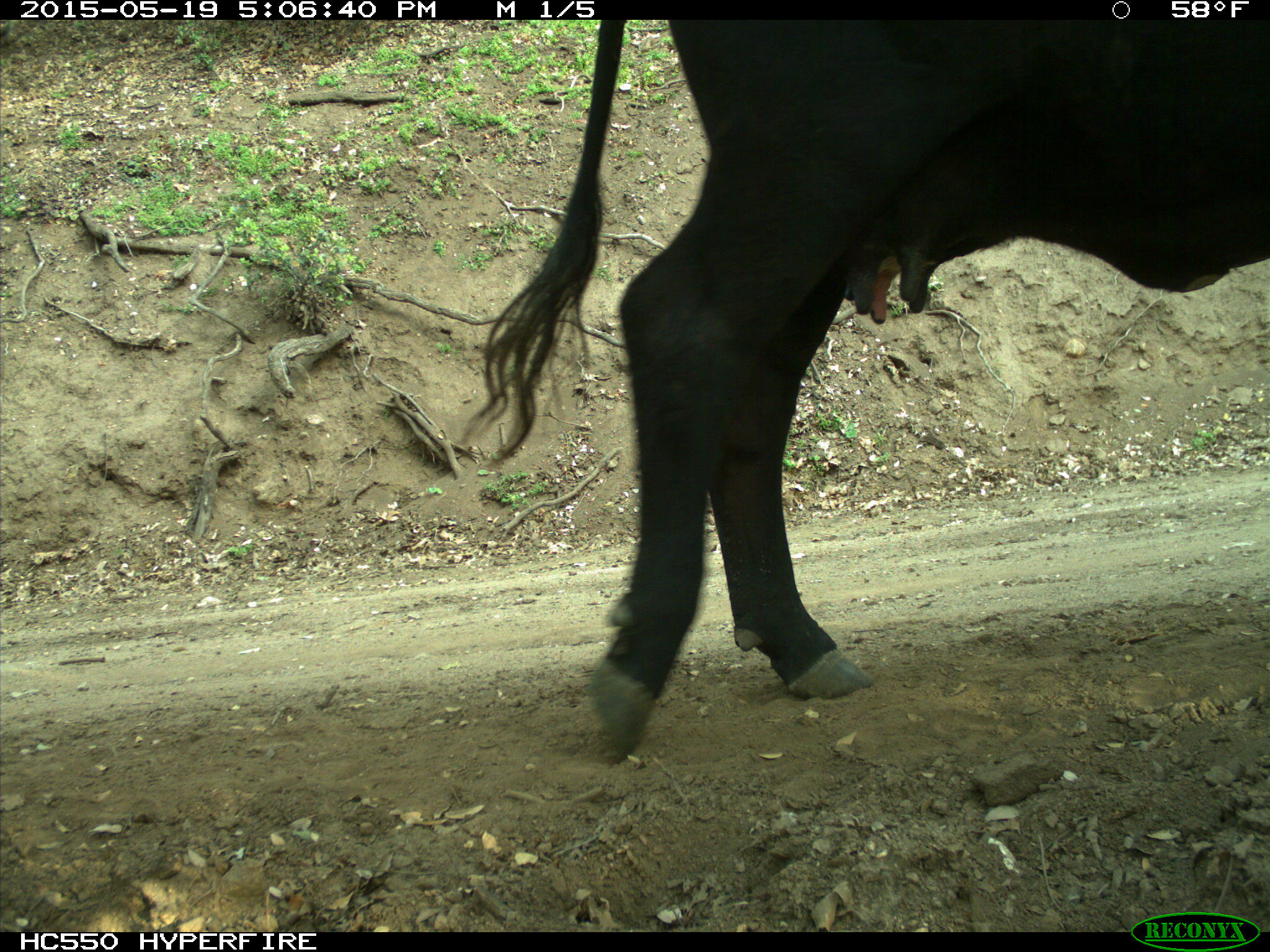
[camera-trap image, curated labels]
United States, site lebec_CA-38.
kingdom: Animalia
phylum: Chordata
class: Mammalia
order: Artiodactyla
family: Bovidae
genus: Bos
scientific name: Bos taurus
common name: domestic cow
Bos taurus (domestic cow).